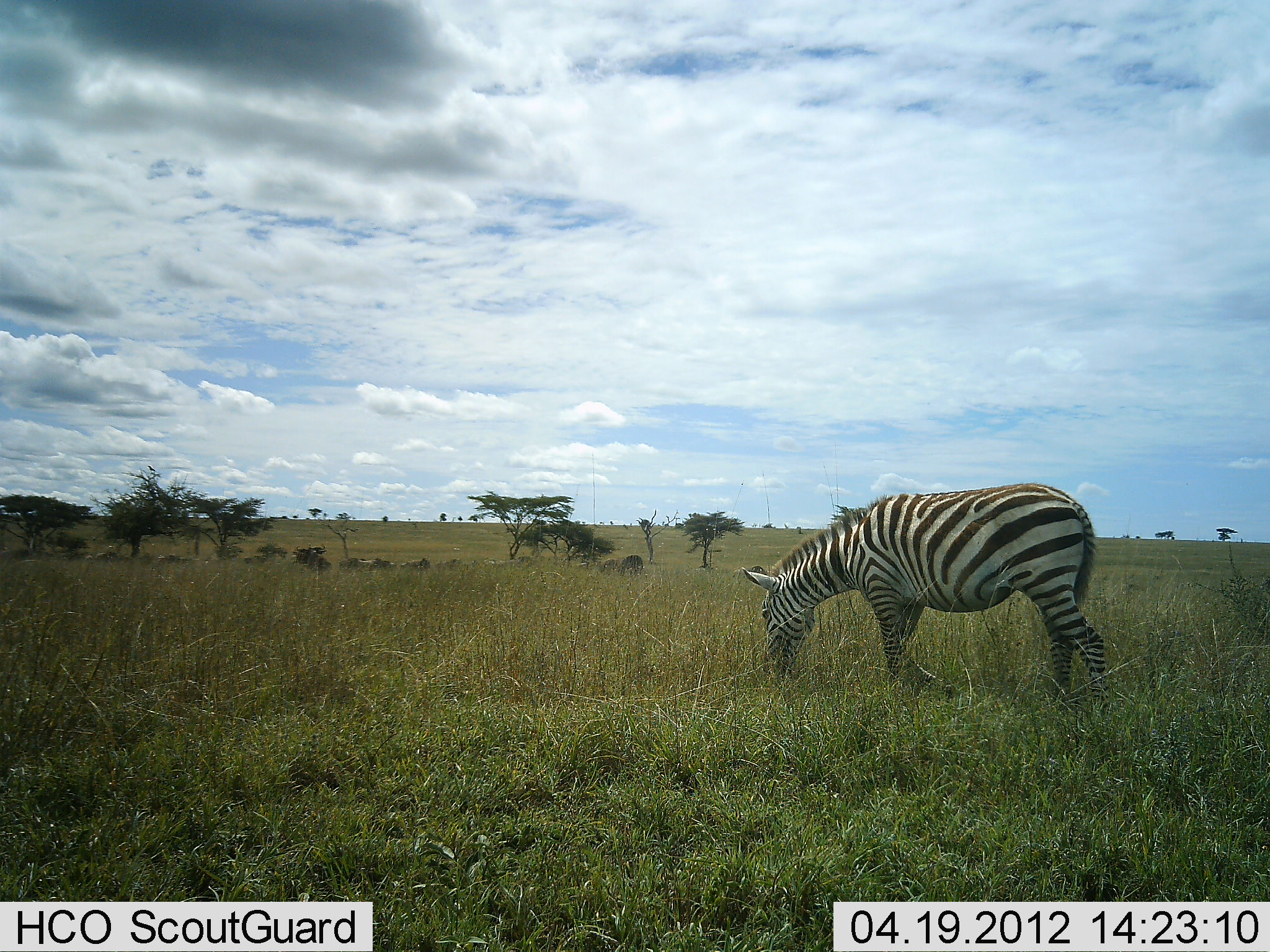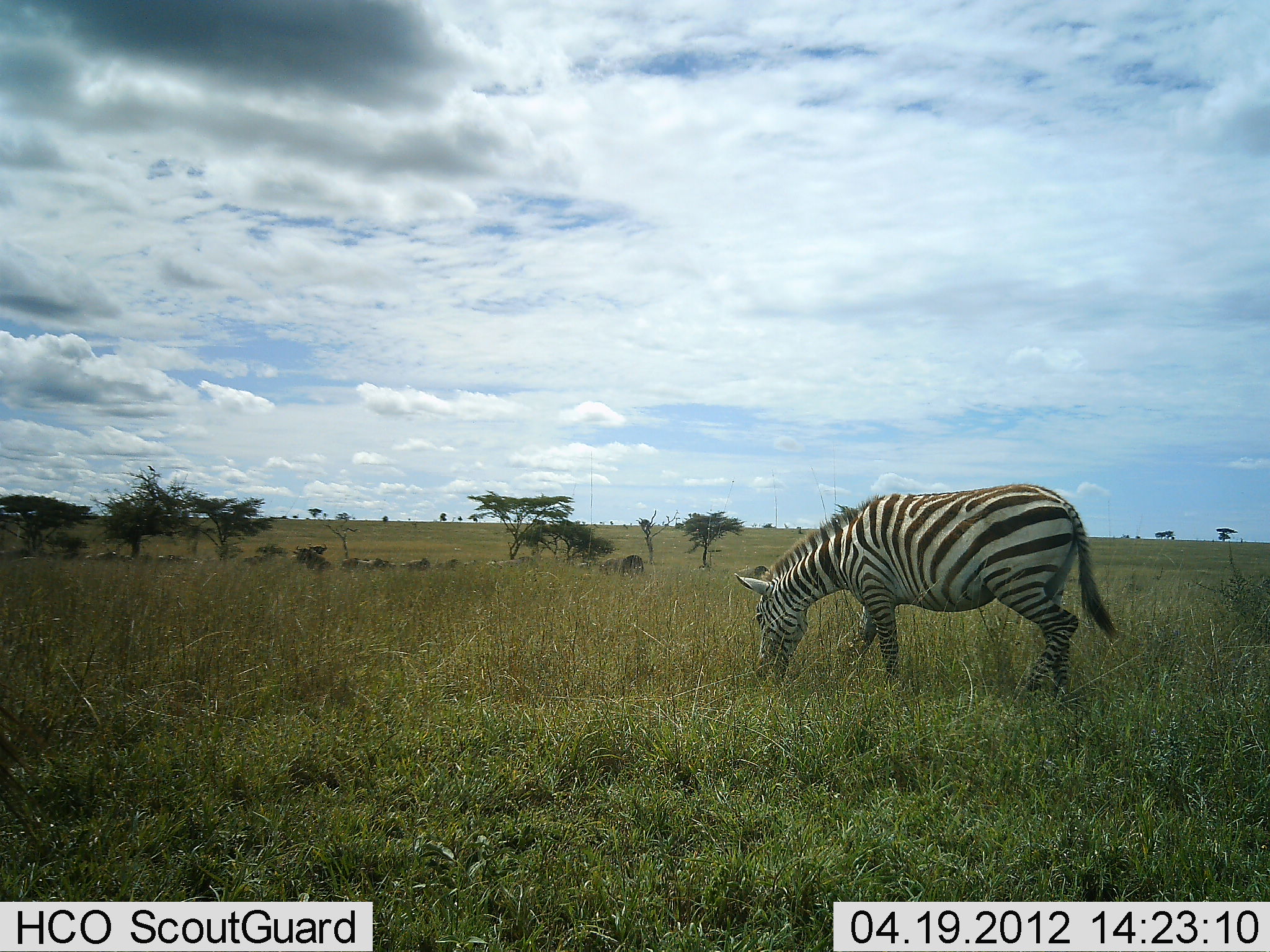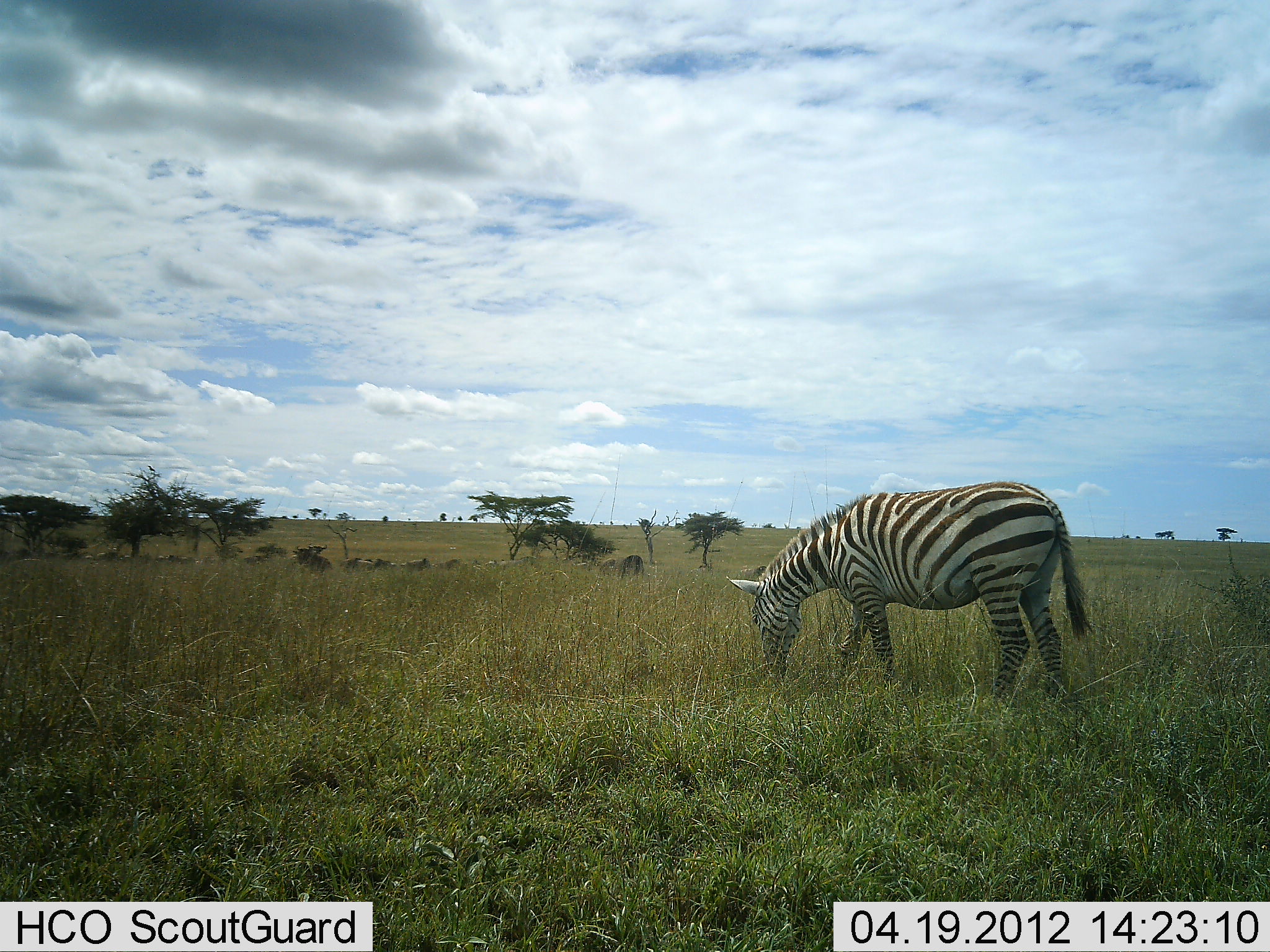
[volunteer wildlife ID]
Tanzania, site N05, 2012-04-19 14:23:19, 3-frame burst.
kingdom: Animalia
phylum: Chordata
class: Mammalia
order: Perissodactyla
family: Equidae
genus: Equus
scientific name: Equus quagga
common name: plains zebra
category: zebra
Zebra (plains zebra) (Equus quagga), count 1. Behavior (volunteer vote fractions): standing 27%, resting 0%, moving 14%, interacting 0%. Young present (vote fraction): 0%. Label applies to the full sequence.